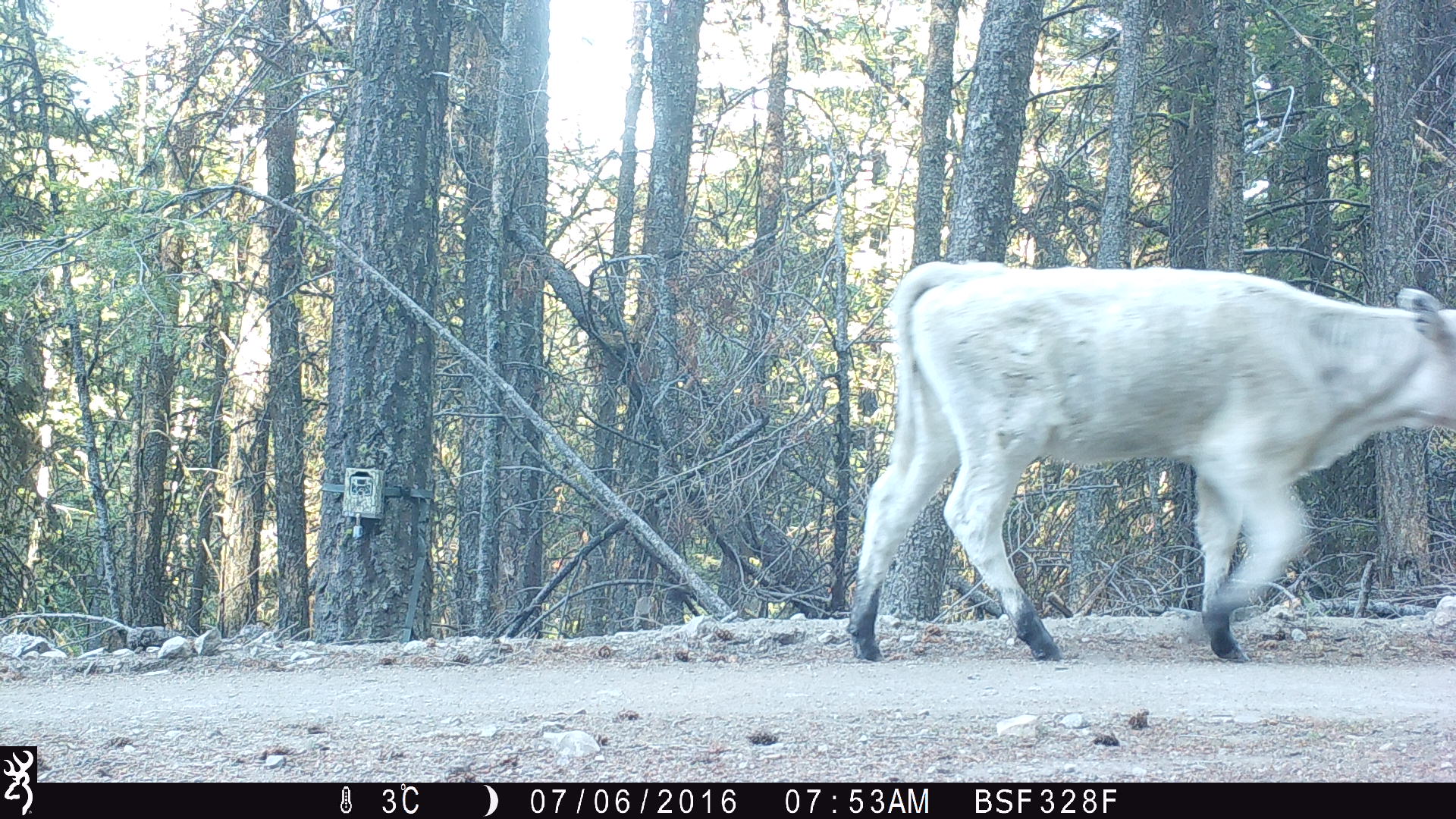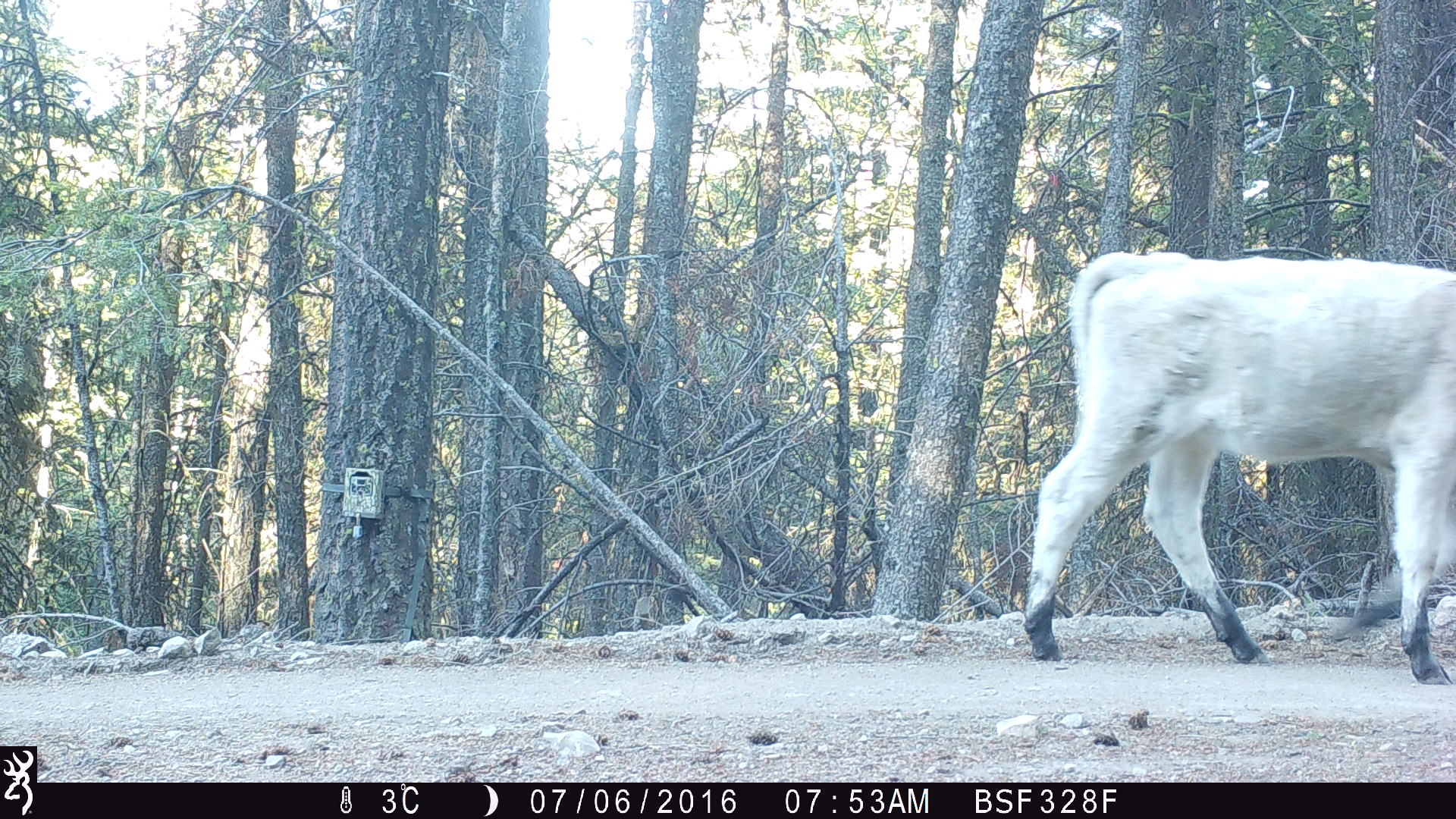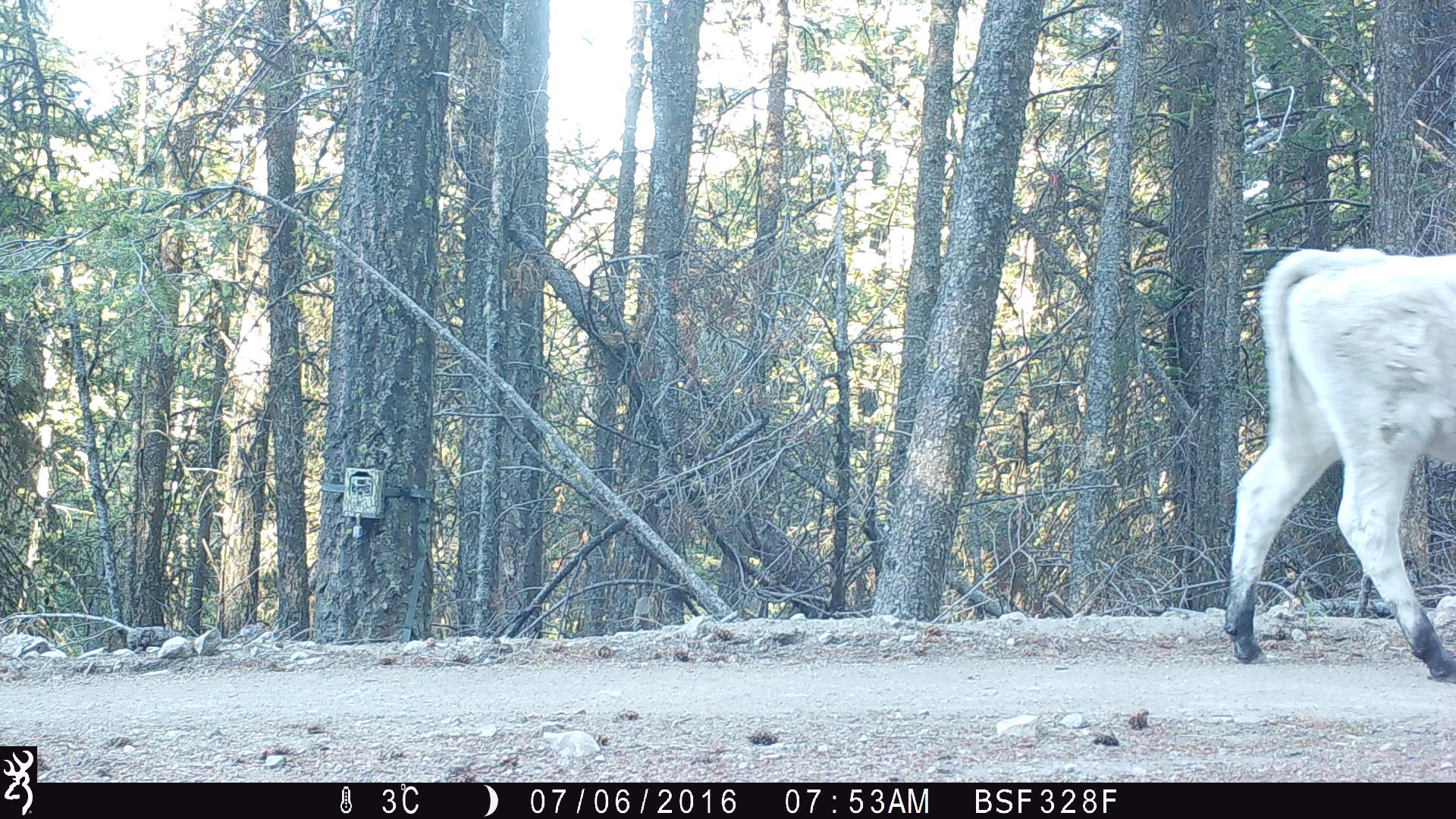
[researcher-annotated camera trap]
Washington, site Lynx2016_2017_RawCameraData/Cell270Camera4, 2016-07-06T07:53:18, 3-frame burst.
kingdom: Animalia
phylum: Chordata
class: Mammalia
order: Artiodactyla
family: Bovidae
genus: Bos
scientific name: Bos taurus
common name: domestic cattle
Domestic cattle (Bos taurus). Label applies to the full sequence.